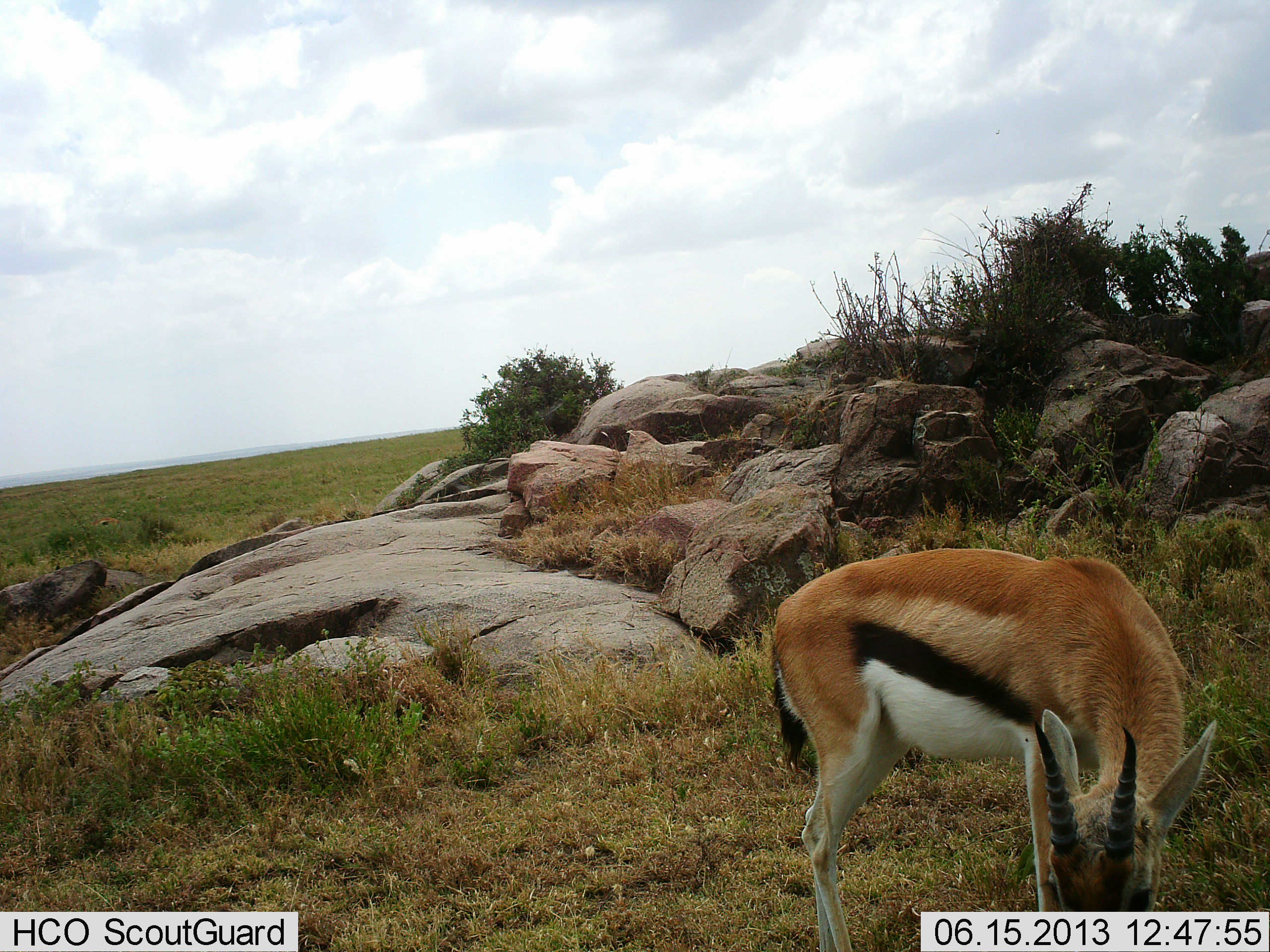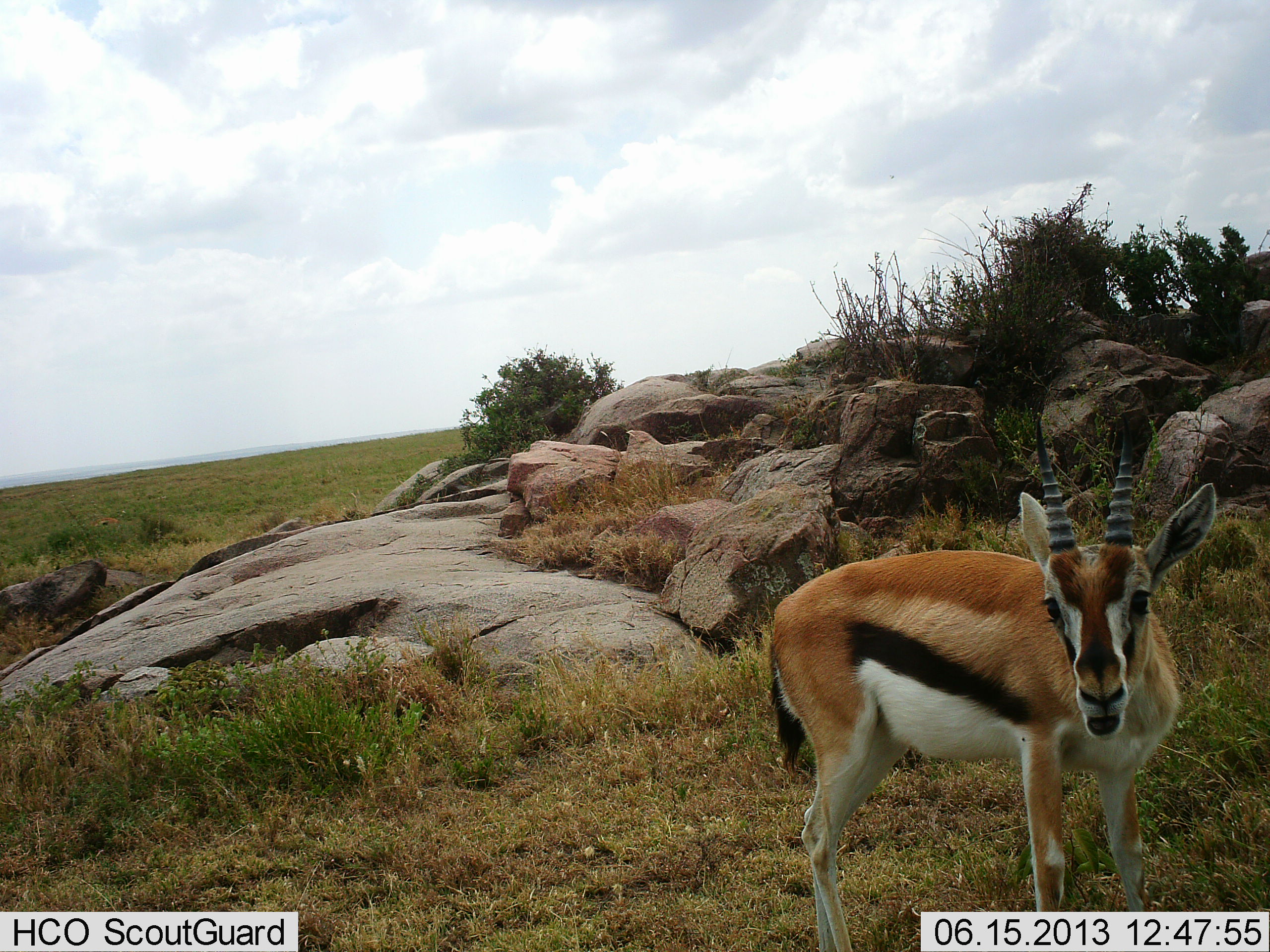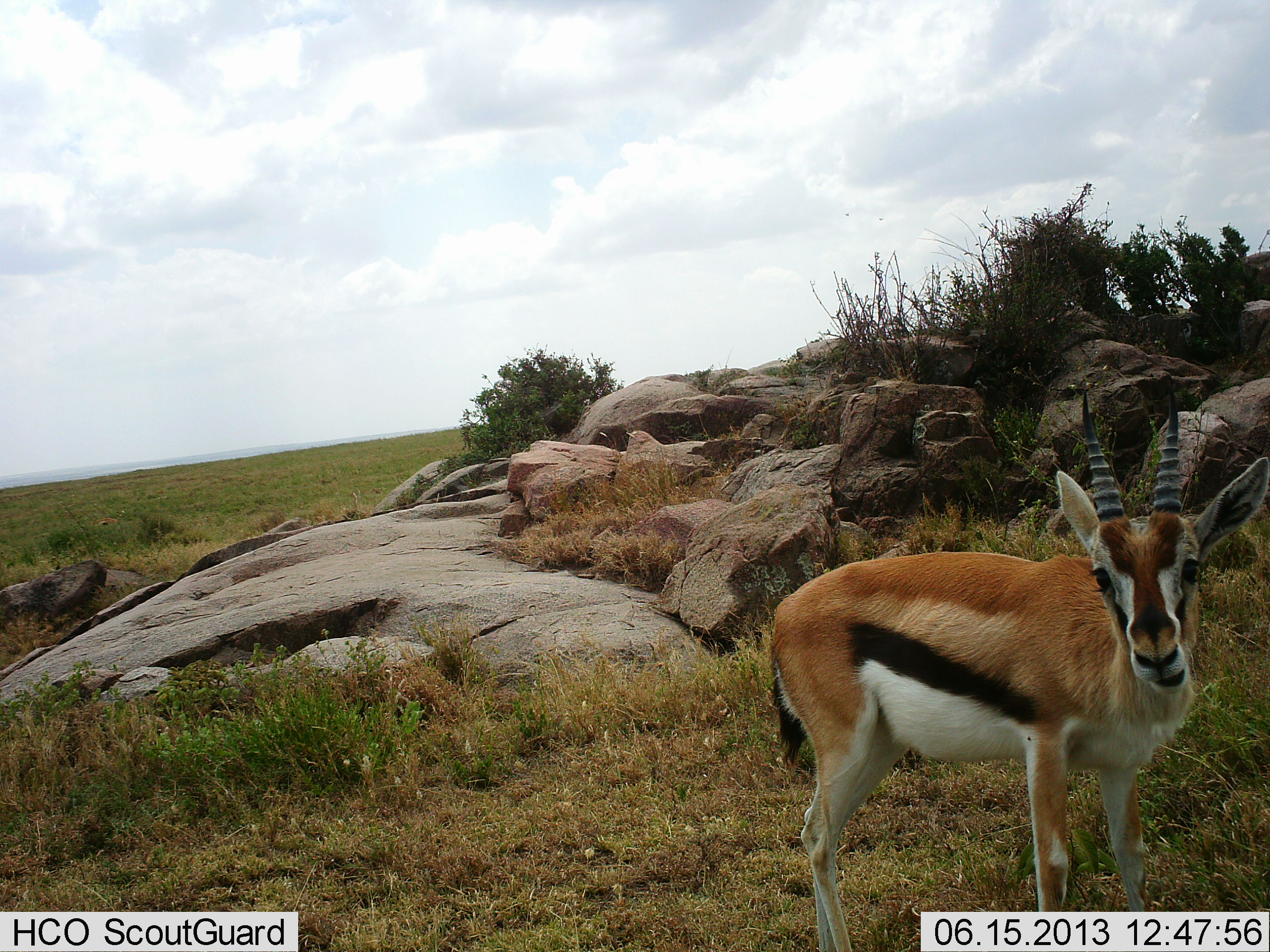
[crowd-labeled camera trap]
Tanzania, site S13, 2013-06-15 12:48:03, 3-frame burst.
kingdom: Animalia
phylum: Chordata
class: Mammalia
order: Artiodactyla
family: Bovidae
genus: Eudorcas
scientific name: Eudorcas thomsonii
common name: thomson's gazelle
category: gazellethomsons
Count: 1.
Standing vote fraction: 50%.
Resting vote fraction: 0%.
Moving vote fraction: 0%.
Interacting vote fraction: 3%.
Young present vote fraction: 0%.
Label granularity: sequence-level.